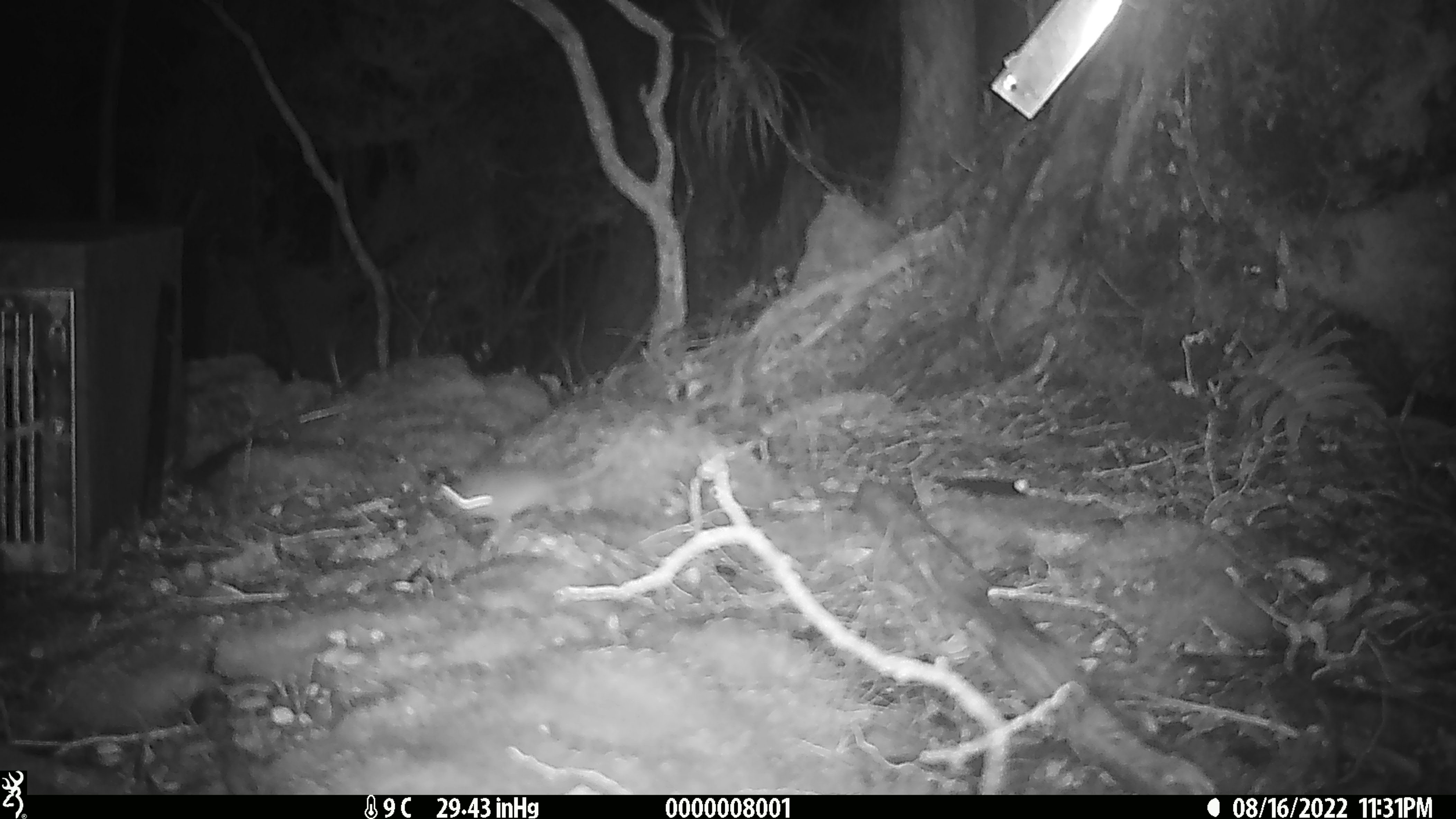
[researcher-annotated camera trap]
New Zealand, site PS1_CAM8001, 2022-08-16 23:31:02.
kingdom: Animalia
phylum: Chordata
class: Mammalia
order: Rodentia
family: Muridae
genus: Mus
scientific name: Mus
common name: mouse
Mouse (Mus).